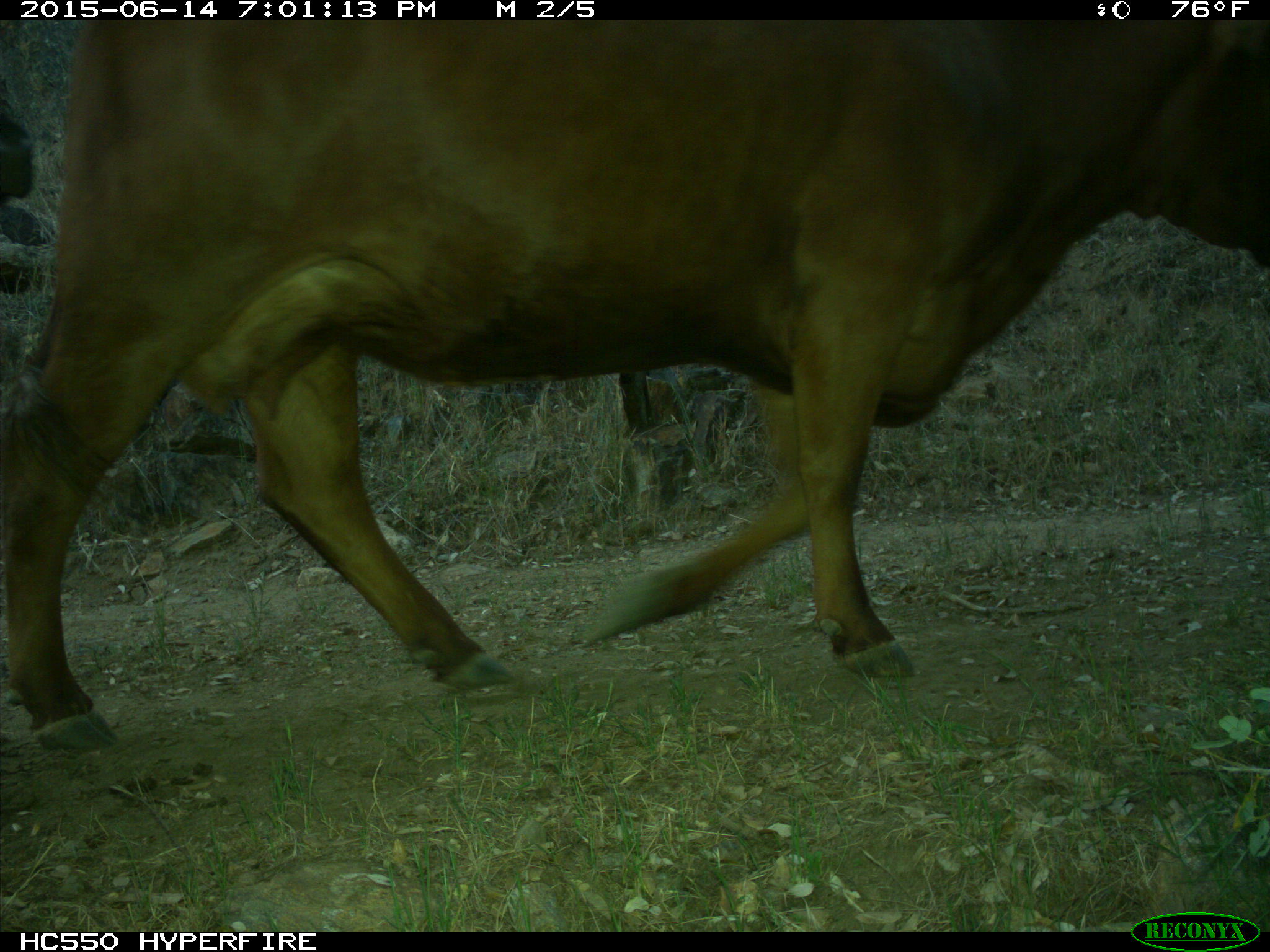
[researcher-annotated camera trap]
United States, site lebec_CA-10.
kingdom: Animalia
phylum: Chordata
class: Mammalia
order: Artiodactyla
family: Bovidae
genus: Bos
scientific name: Bos taurus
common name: domestic cow